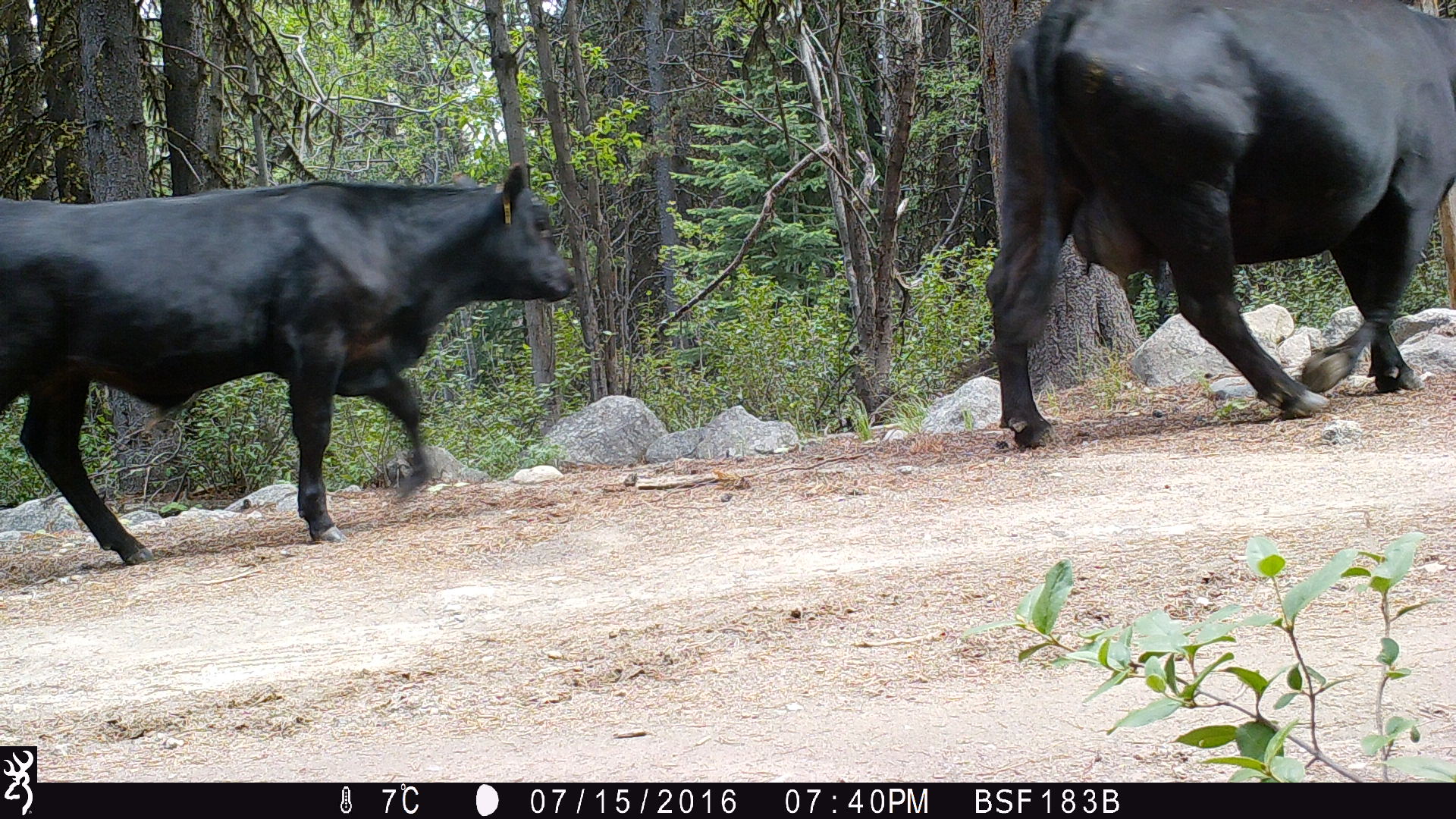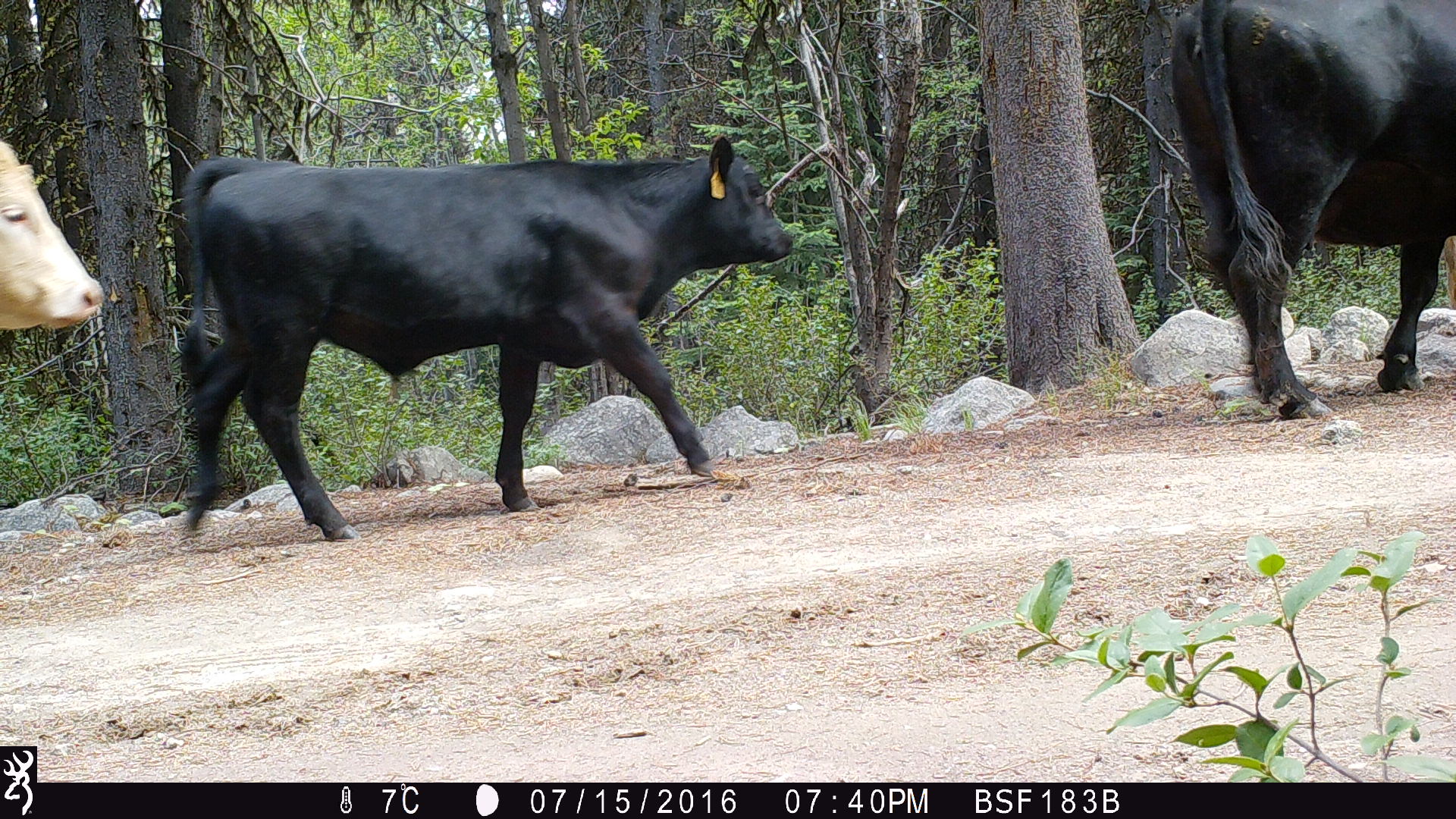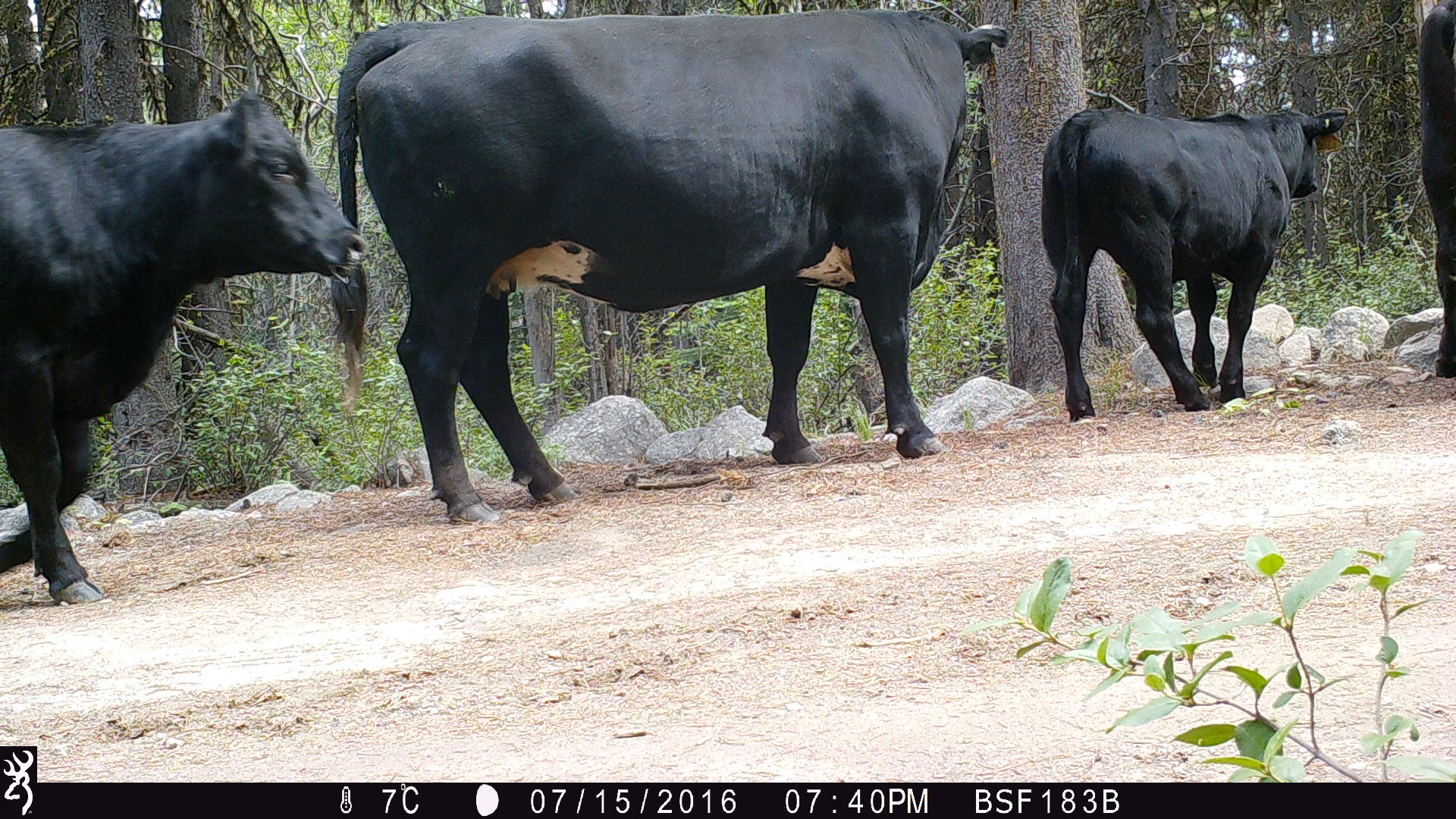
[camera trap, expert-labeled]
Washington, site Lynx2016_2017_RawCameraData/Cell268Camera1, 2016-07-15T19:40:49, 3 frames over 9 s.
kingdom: Animalia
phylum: Chordata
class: Mammalia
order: Artiodactyla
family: Bovidae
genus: Bos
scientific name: Bos taurus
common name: domestic cattle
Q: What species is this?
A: Domestic cattle (Bos taurus).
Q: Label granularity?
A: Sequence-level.